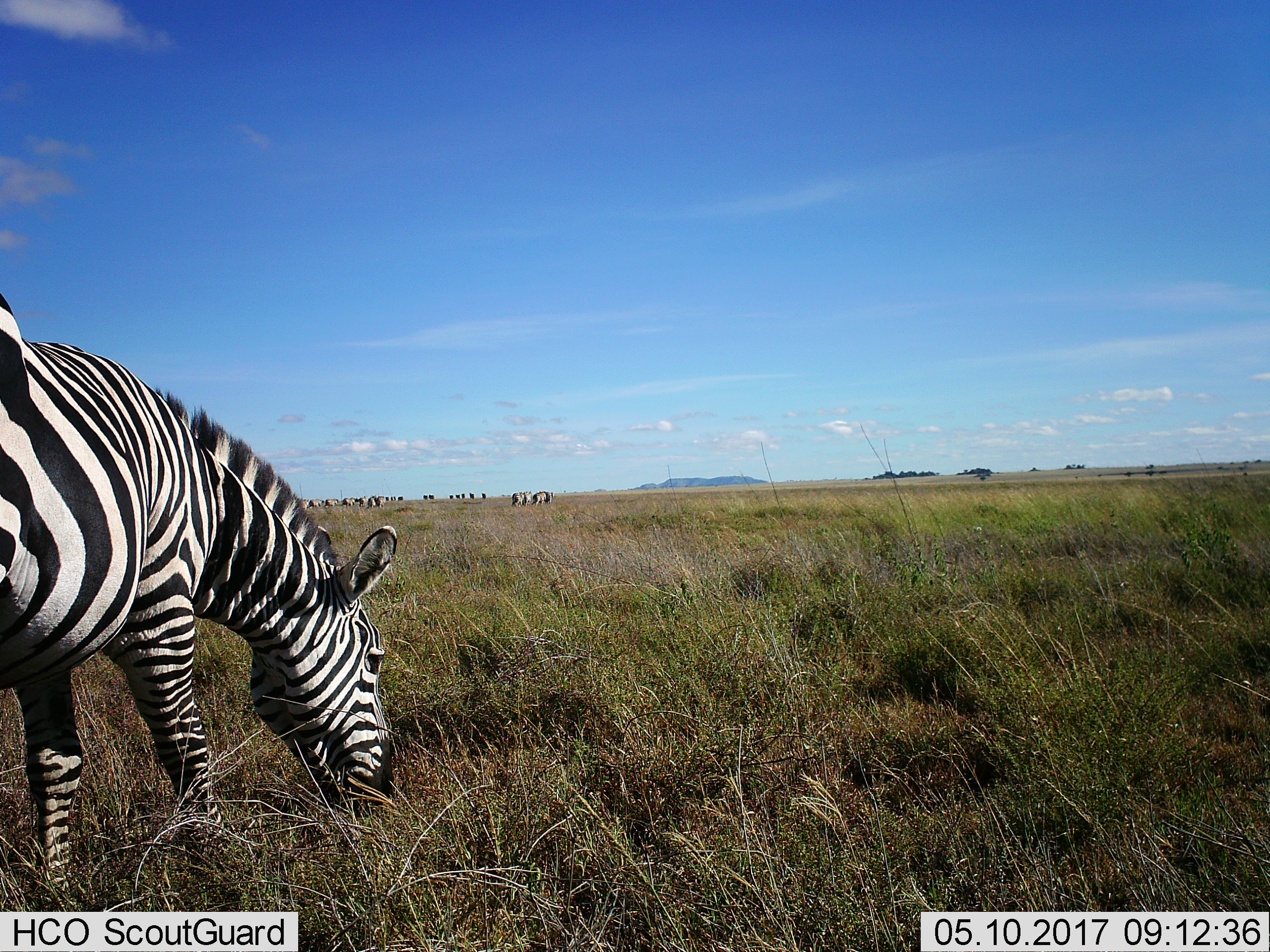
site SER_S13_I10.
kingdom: Animalia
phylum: Chordata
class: Mammalia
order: Perissodactyla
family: Equidae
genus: Equus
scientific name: Equus quagga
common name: plains zebra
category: zebraplains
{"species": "zebraplains (plains zebra) (Equus quagga)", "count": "11-50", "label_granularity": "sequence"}